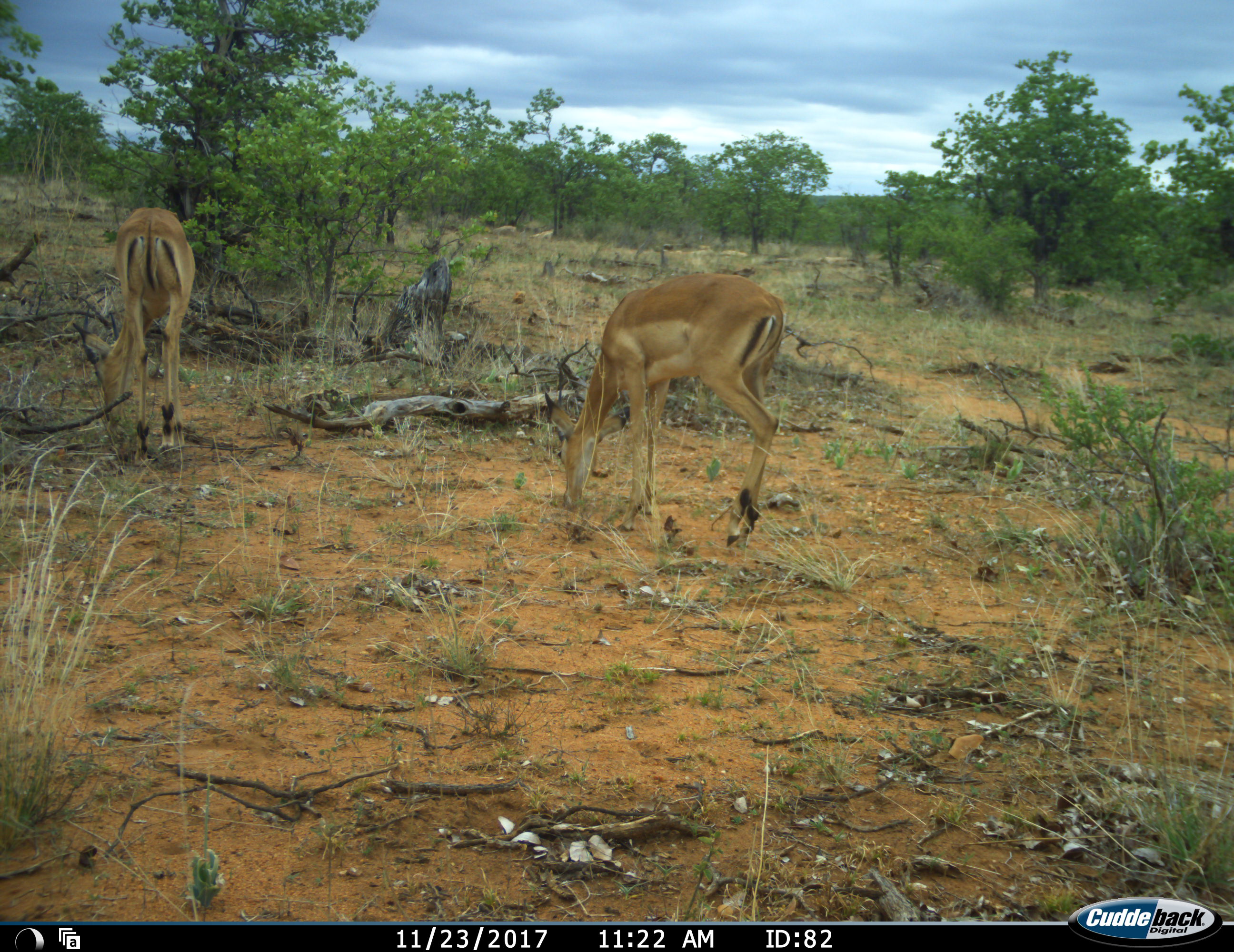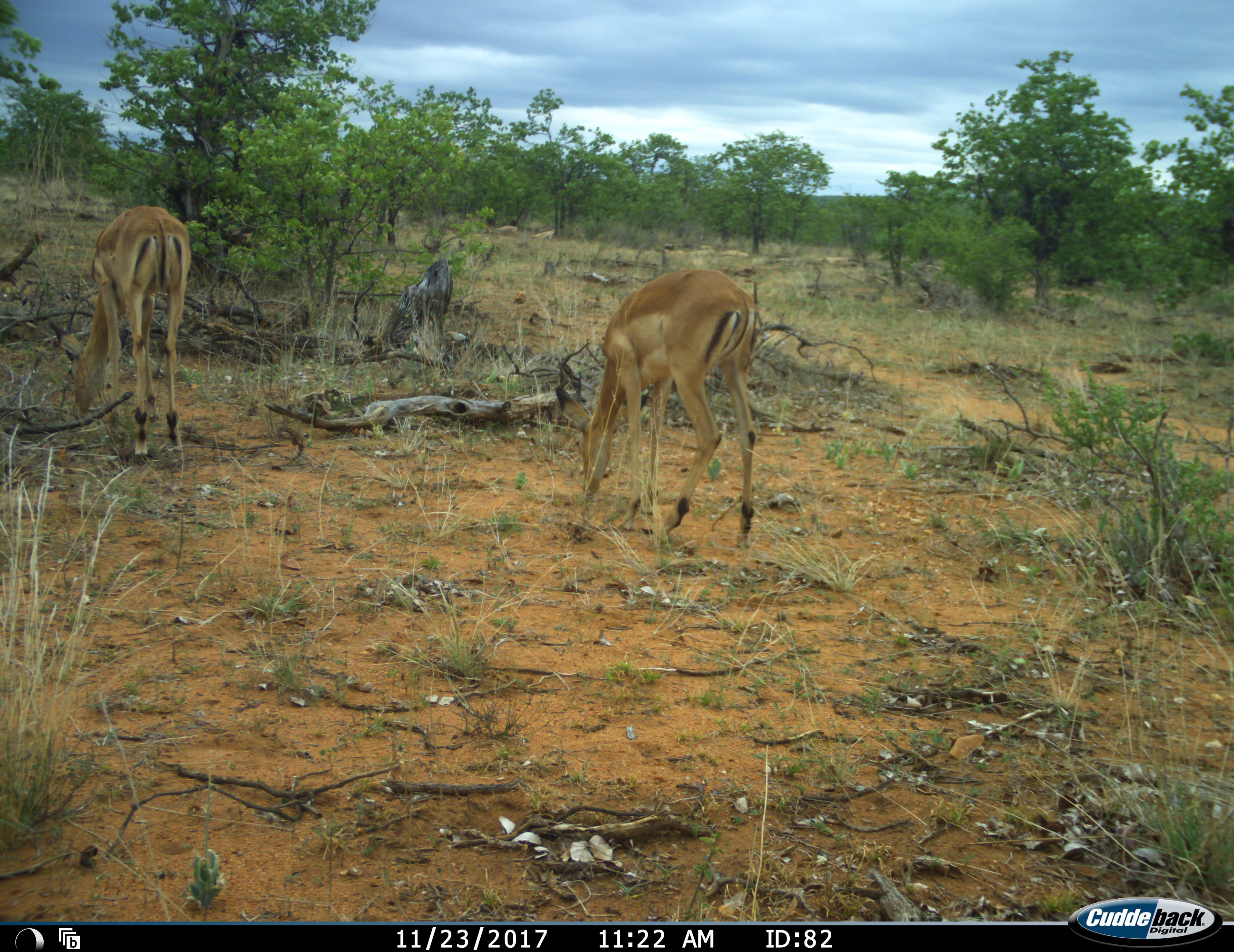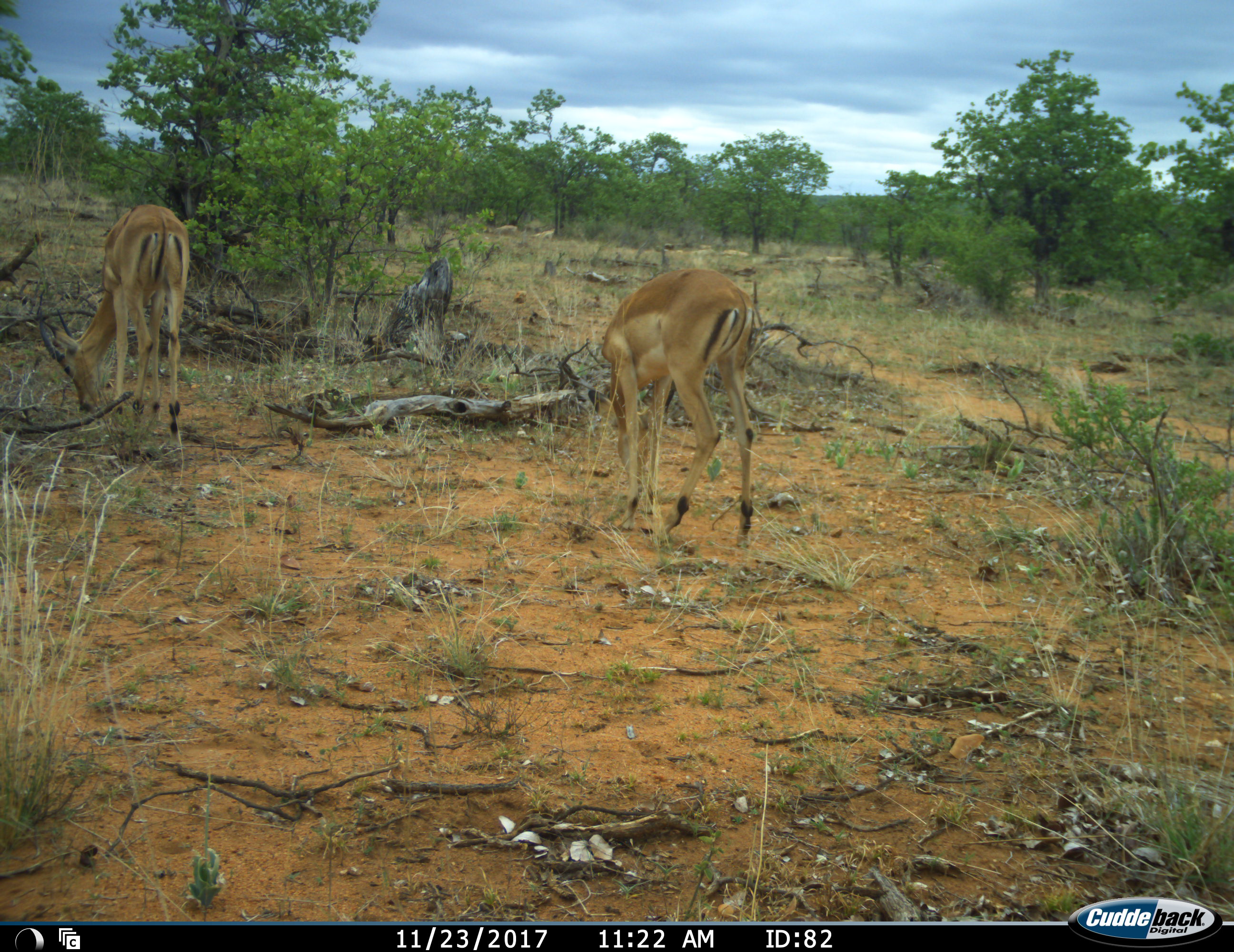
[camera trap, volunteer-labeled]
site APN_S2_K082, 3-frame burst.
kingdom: Animalia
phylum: Chordata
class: Mammalia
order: Artiodactyla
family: Bovidae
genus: Aepyceros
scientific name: Aepyceros melampus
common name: impala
Impala (Aepyceros melampus), count 2. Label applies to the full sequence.